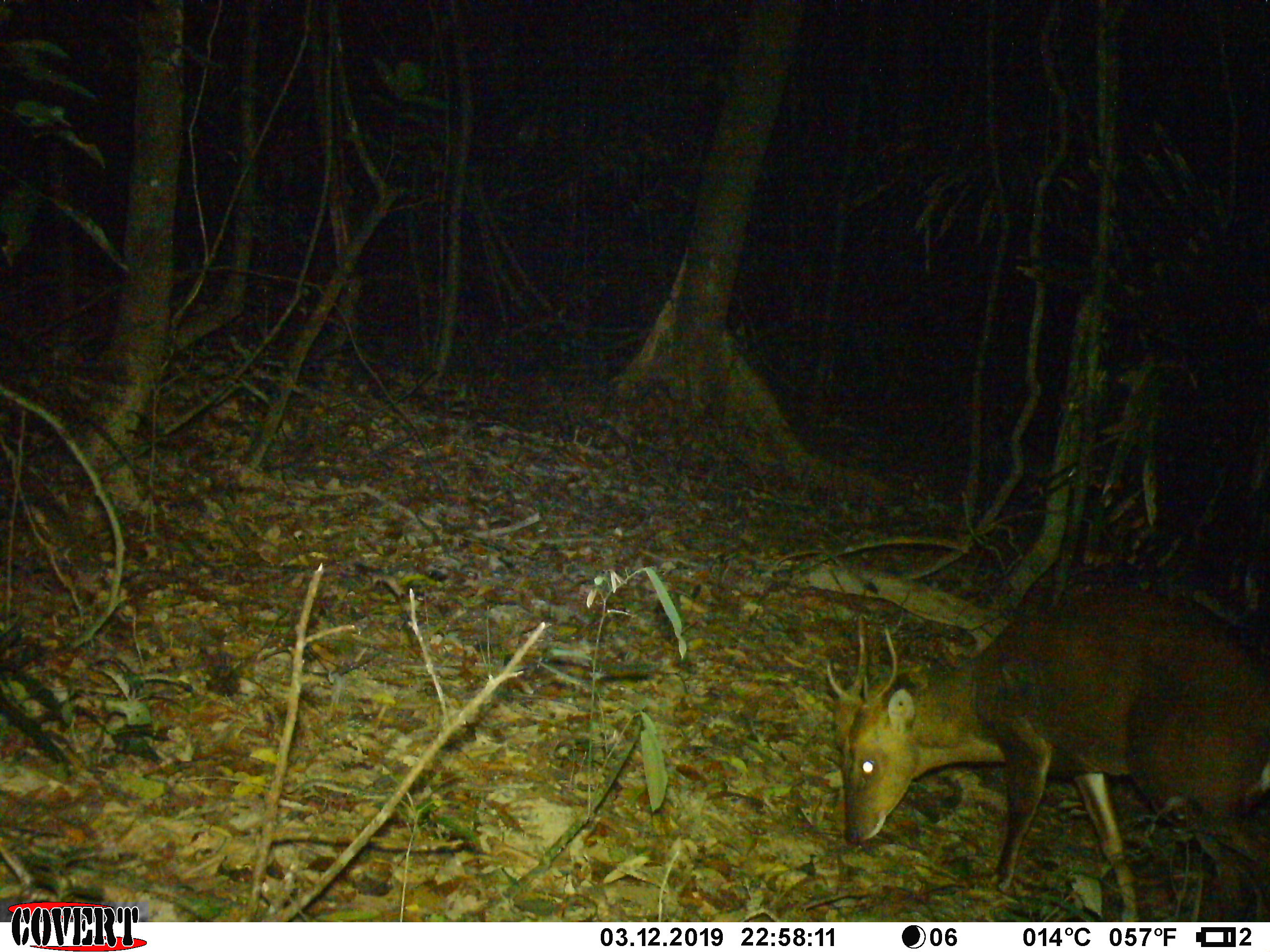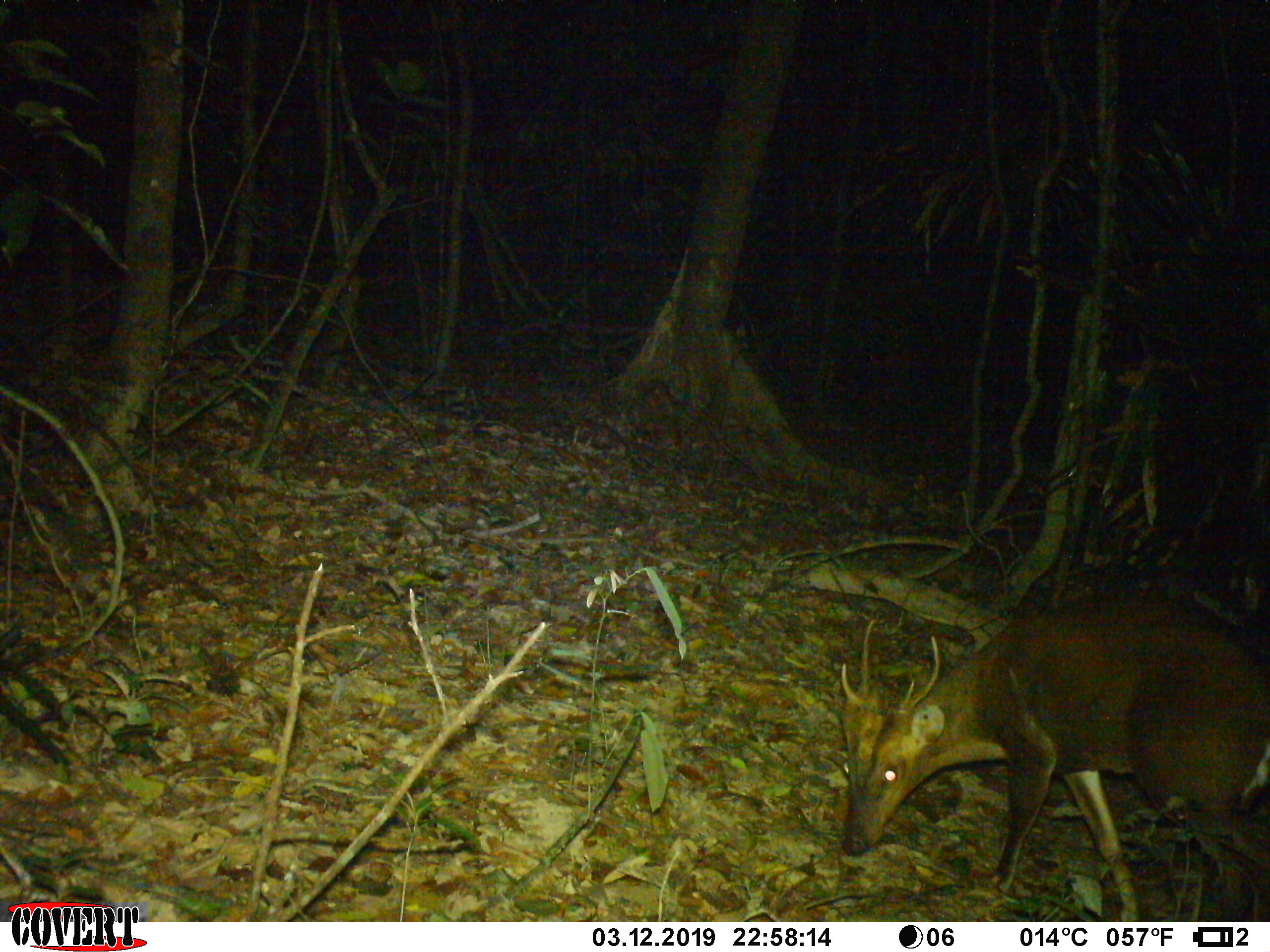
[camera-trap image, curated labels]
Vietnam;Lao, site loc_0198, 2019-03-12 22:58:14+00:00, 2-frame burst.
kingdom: Animalia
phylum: Chordata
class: Mammalia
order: Artiodactyla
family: Cervidae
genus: Muntiacus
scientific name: Muntiacus vuquangensis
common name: large-antlered muntjac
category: large antlered muntjac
Large antlered muntjac (large-antlered muntjac) (Muntiacus vuquangensis). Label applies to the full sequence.